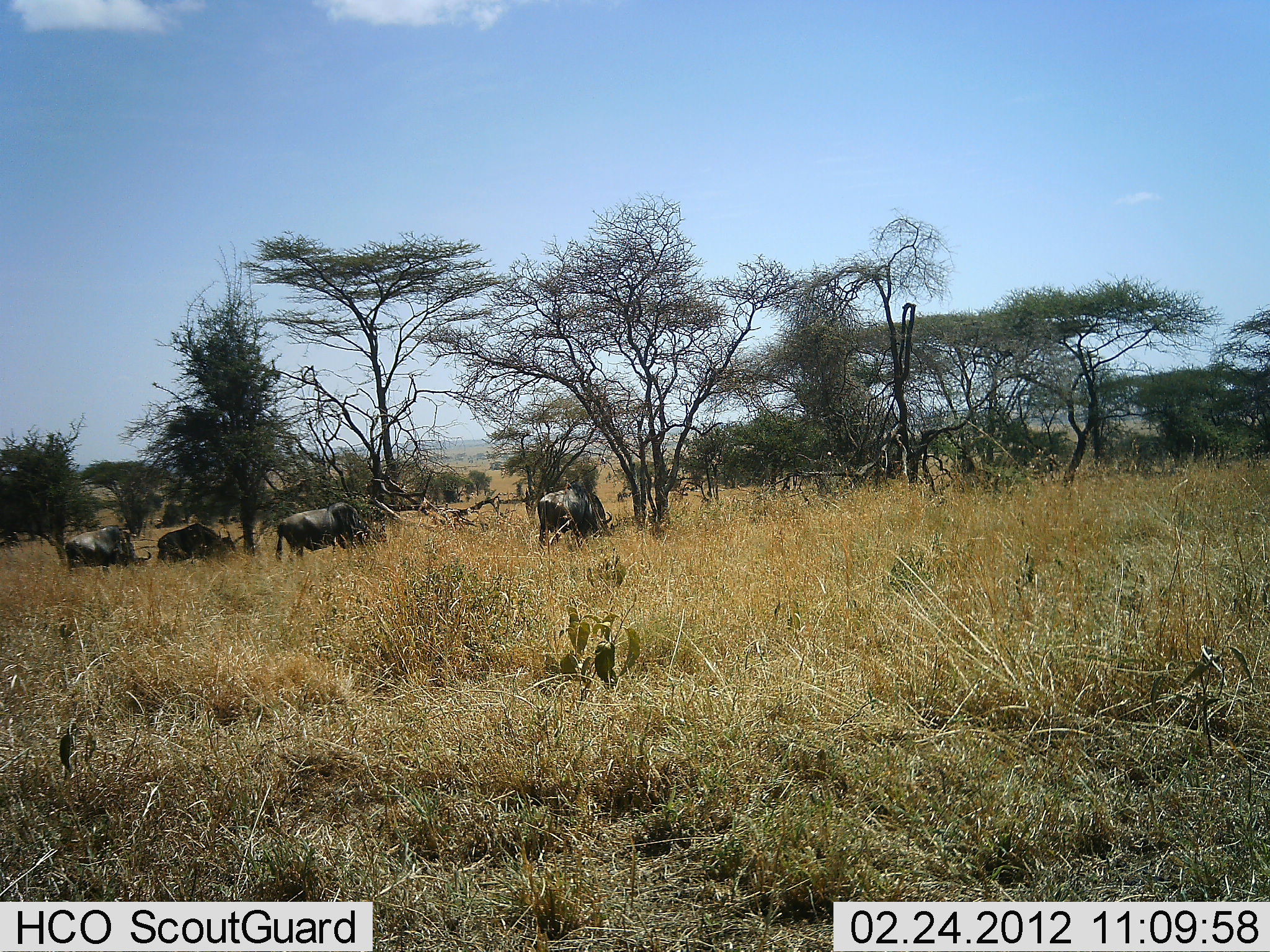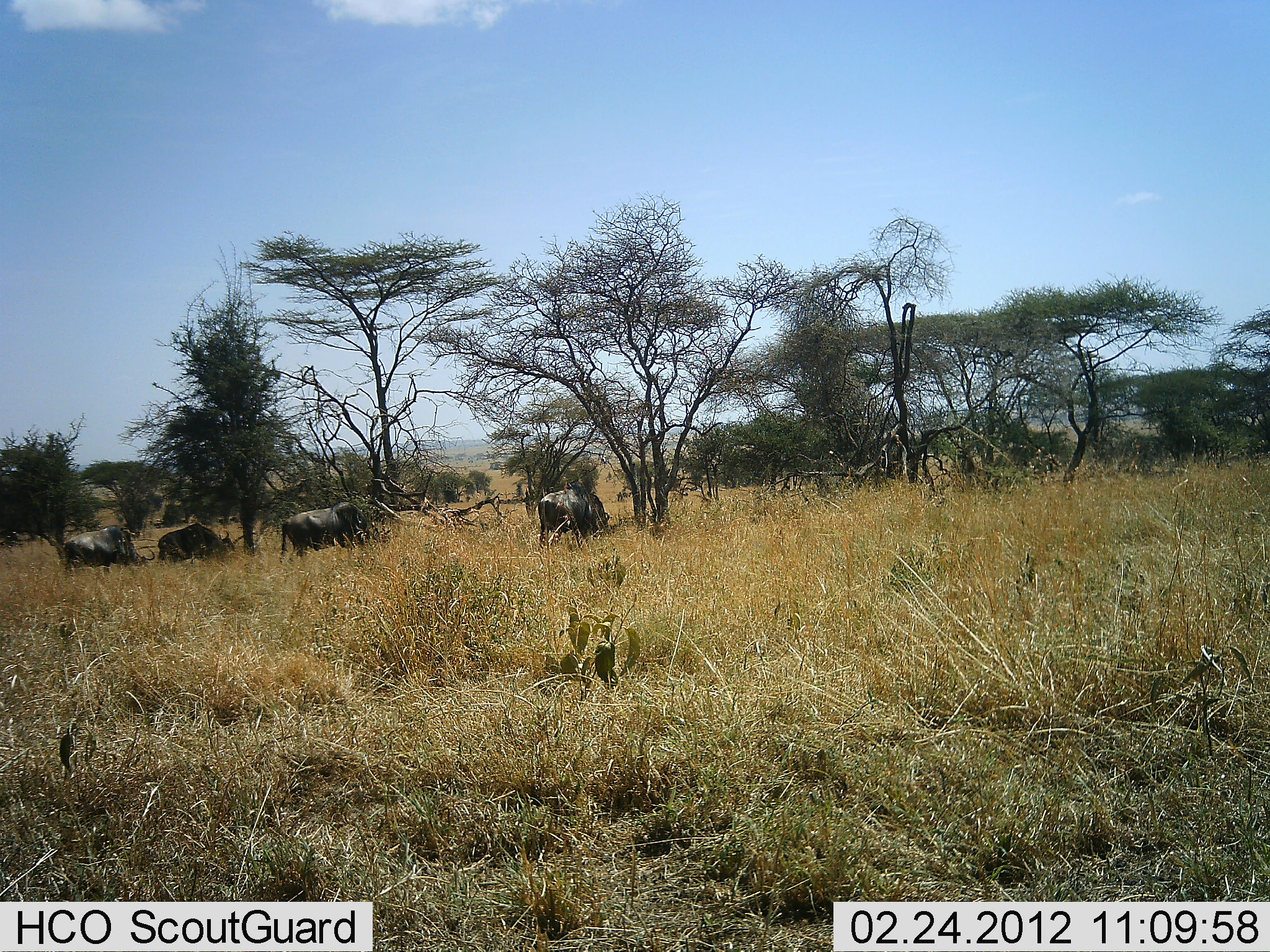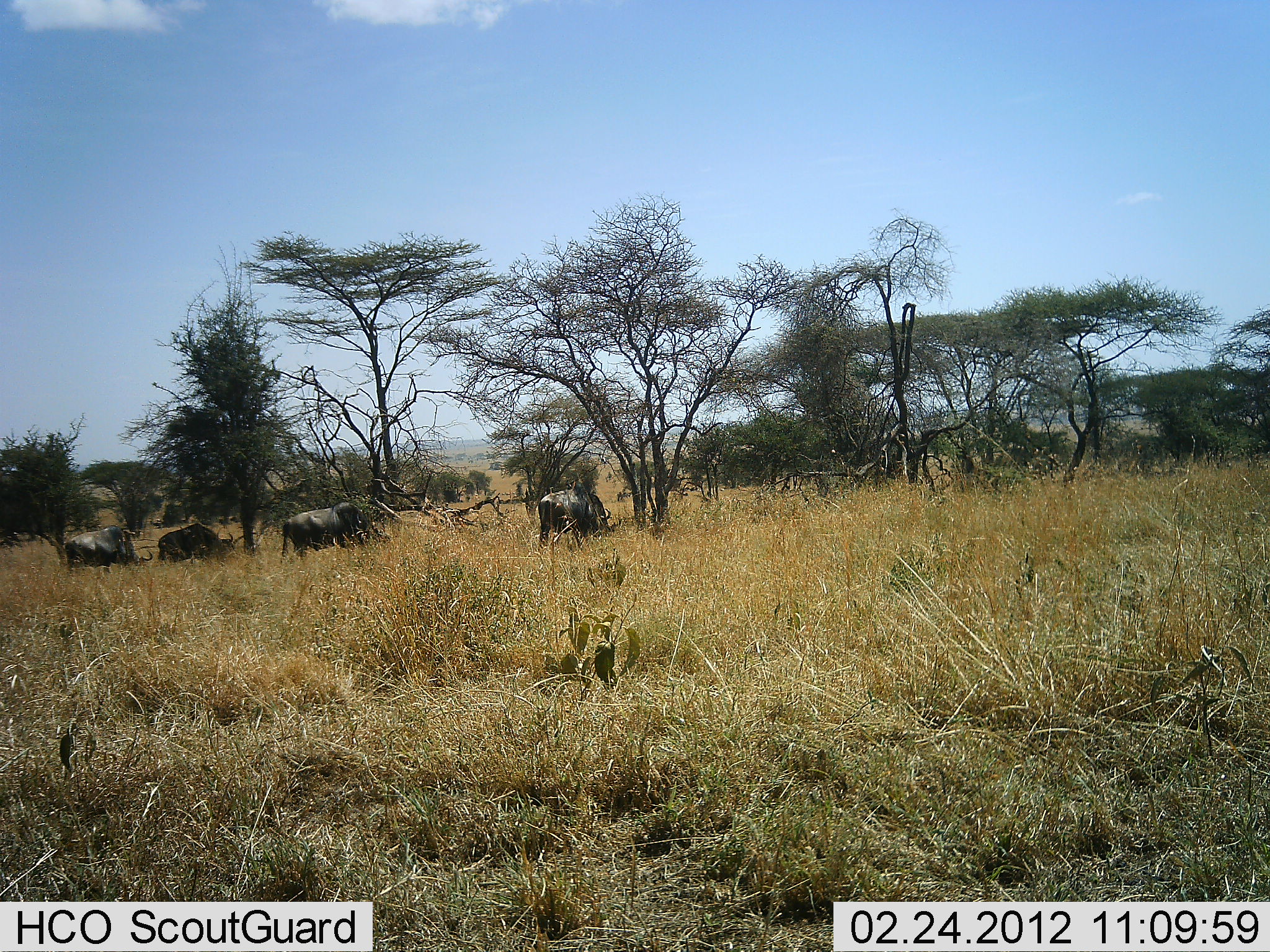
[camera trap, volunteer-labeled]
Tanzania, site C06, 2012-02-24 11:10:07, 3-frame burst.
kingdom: Animalia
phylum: Chordata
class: Mammalia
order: Artiodactyla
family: Bovidae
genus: Connochaetes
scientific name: Connochaetes taurinus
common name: blue wildebeest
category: wildebeest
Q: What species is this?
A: Wildebeest (blue wildebeest) (Connochaetes taurinus).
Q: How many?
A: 4.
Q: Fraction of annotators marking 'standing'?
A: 38%.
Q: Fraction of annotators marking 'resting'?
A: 6%.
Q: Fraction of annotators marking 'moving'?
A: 6%.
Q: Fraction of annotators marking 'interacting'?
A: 0%.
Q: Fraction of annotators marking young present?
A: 0%.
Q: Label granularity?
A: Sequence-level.